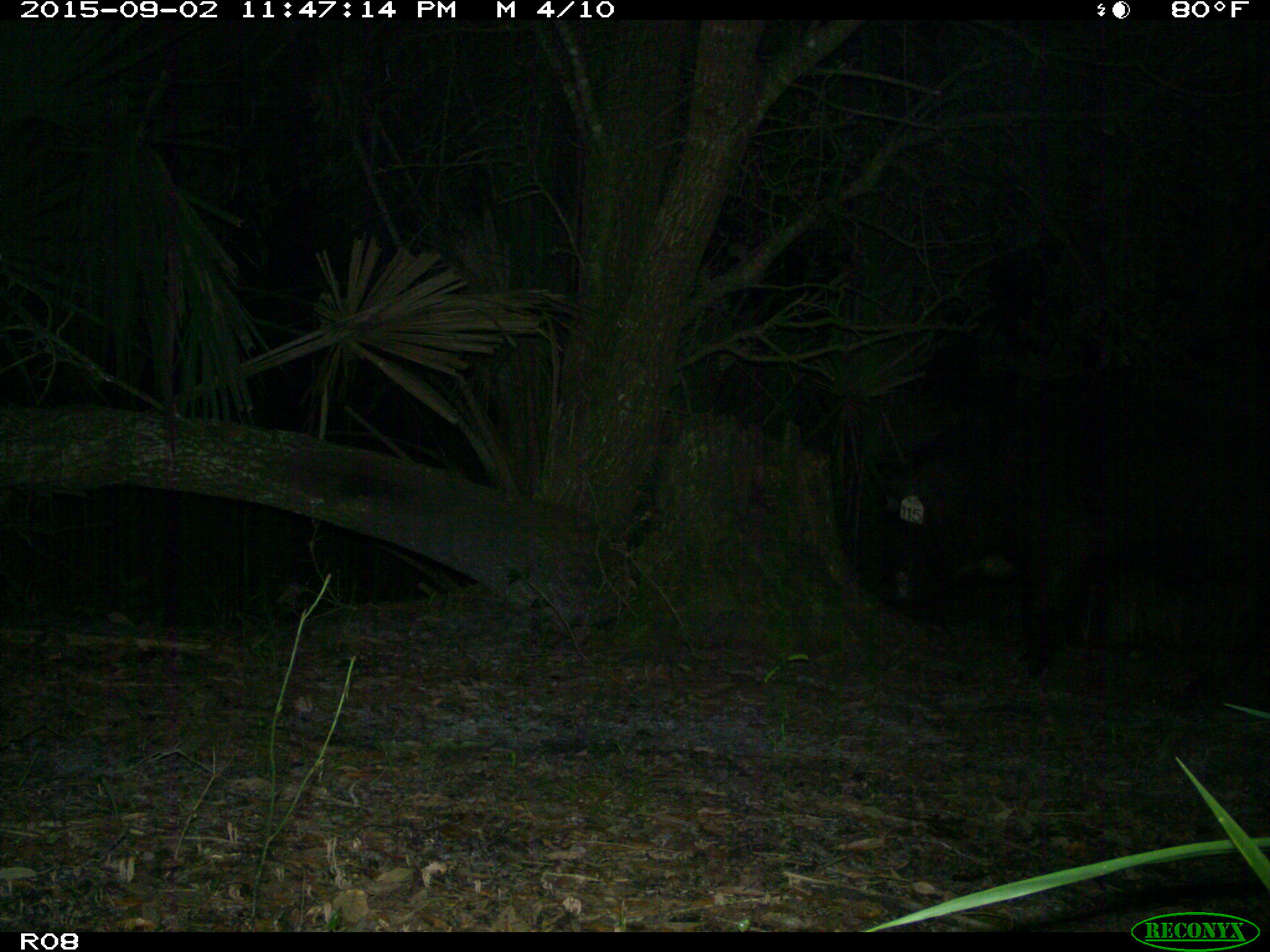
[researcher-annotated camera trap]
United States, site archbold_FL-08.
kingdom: Animalia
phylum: Chordata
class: Mammalia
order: Artiodactyla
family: Suidae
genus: Sus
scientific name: Sus scrofa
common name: wild boar